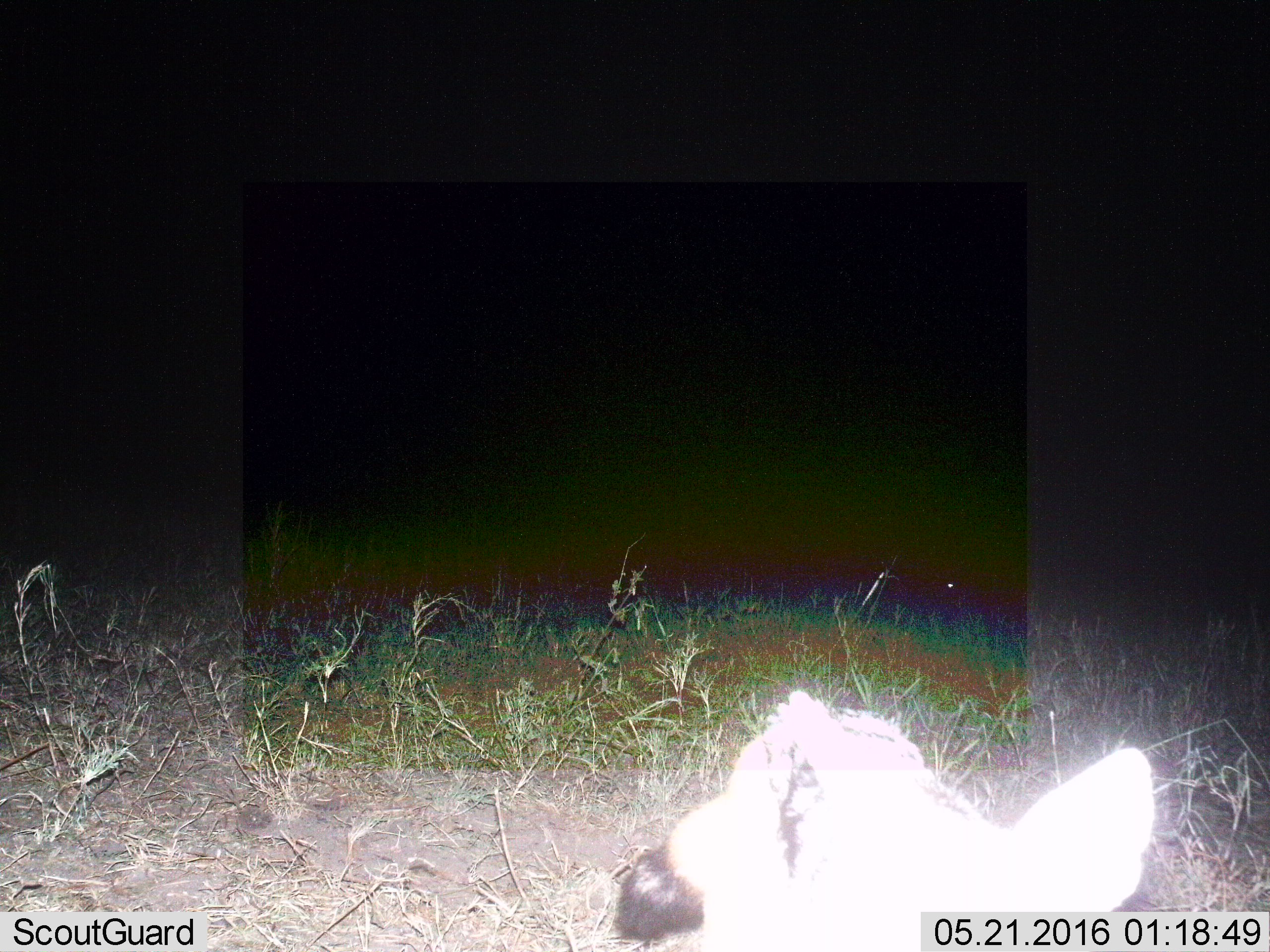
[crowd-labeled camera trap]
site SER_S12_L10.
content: unidentified animal